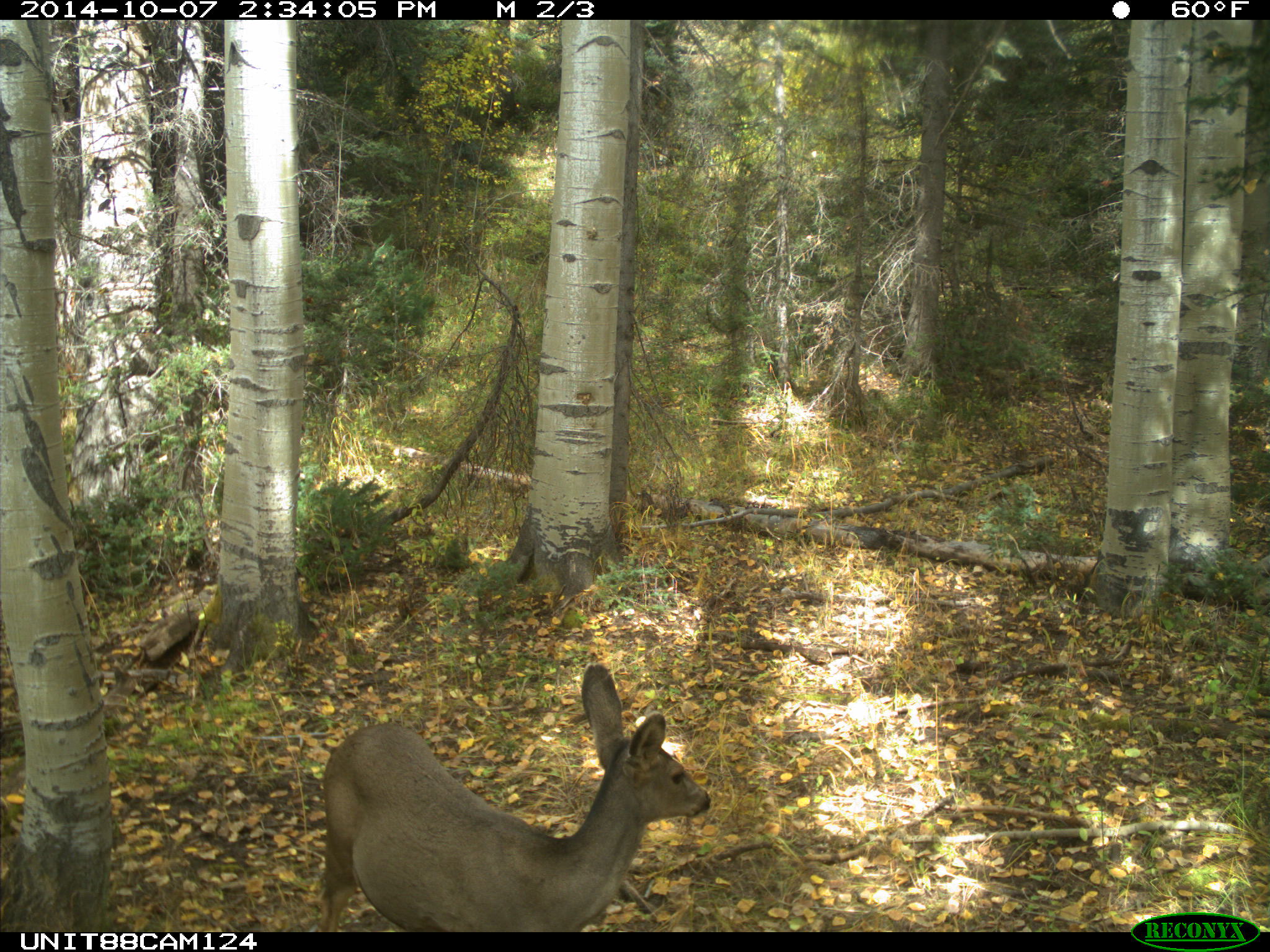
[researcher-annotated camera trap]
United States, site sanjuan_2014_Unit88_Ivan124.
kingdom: Animalia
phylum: Chordata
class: Mammalia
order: Artiodactyla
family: Cervidae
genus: Odocoileus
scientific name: Odocoileus hemionus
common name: mule deer